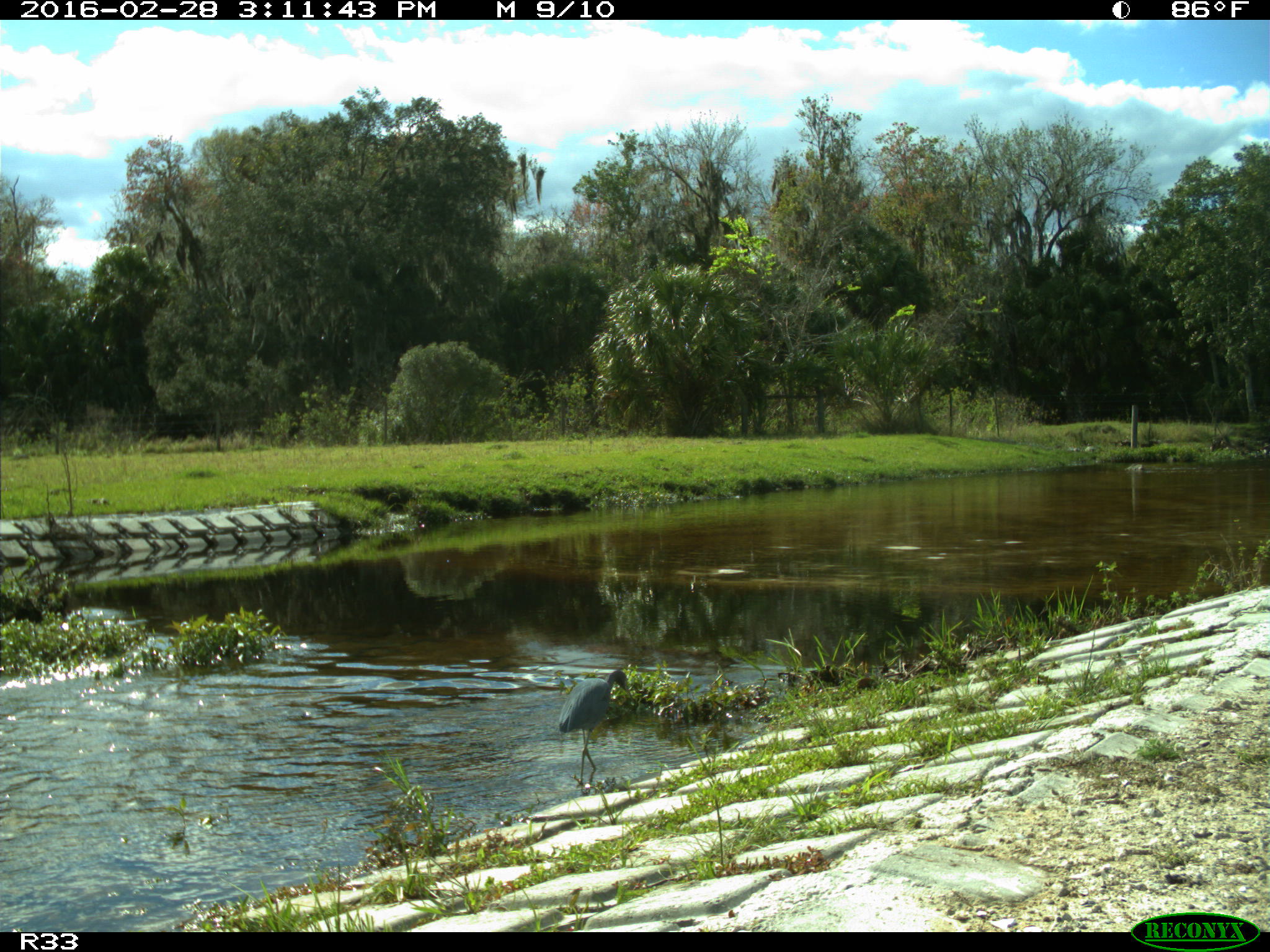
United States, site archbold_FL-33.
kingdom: Animalia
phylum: Chordata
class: Aves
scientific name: Aves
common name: birds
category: unidentified bird